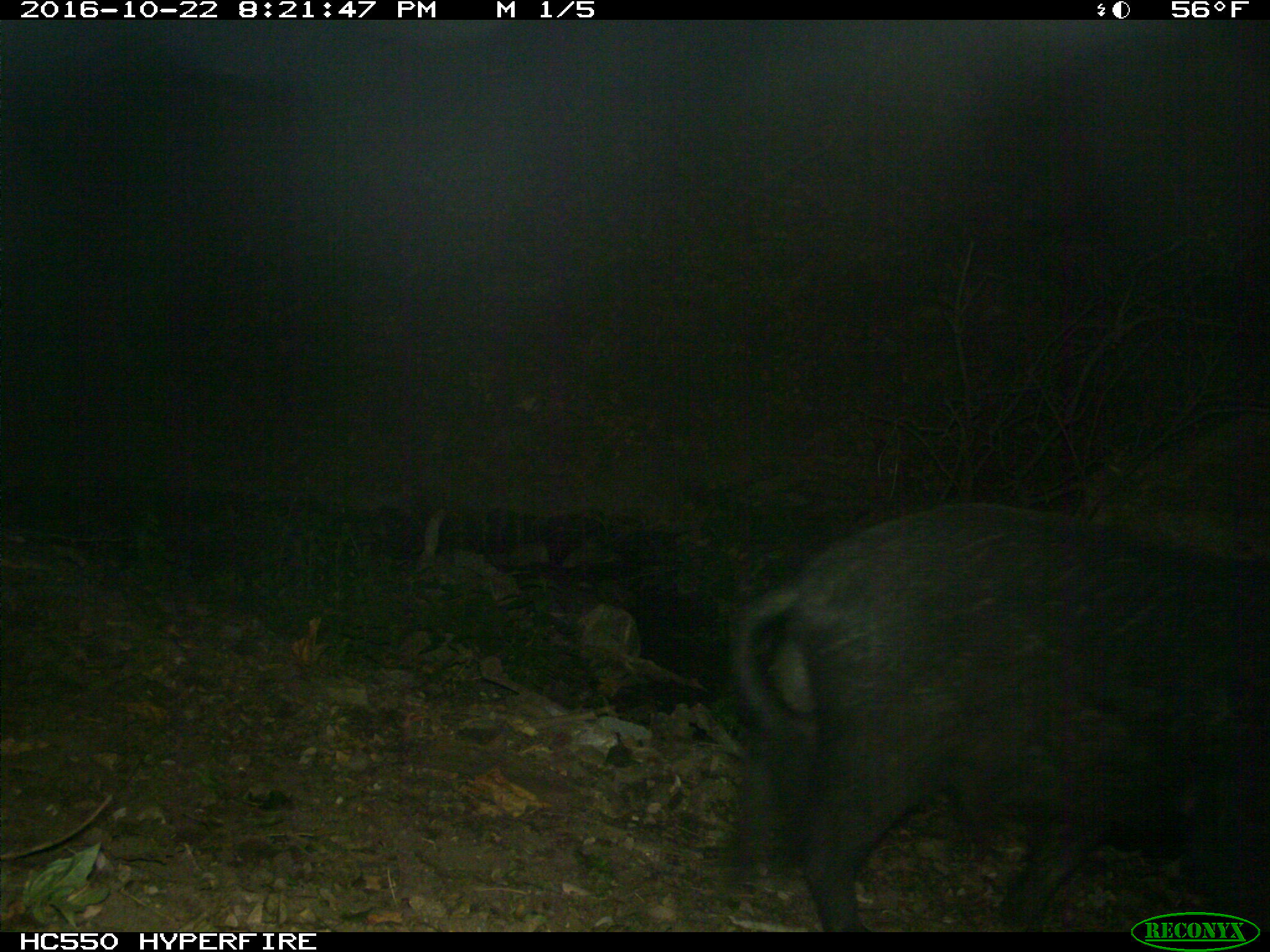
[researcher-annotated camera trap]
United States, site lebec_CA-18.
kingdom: Animalia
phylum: Chordata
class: Mammalia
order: Artiodactyla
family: Suidae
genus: Sus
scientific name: Sus scrofa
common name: wild boar